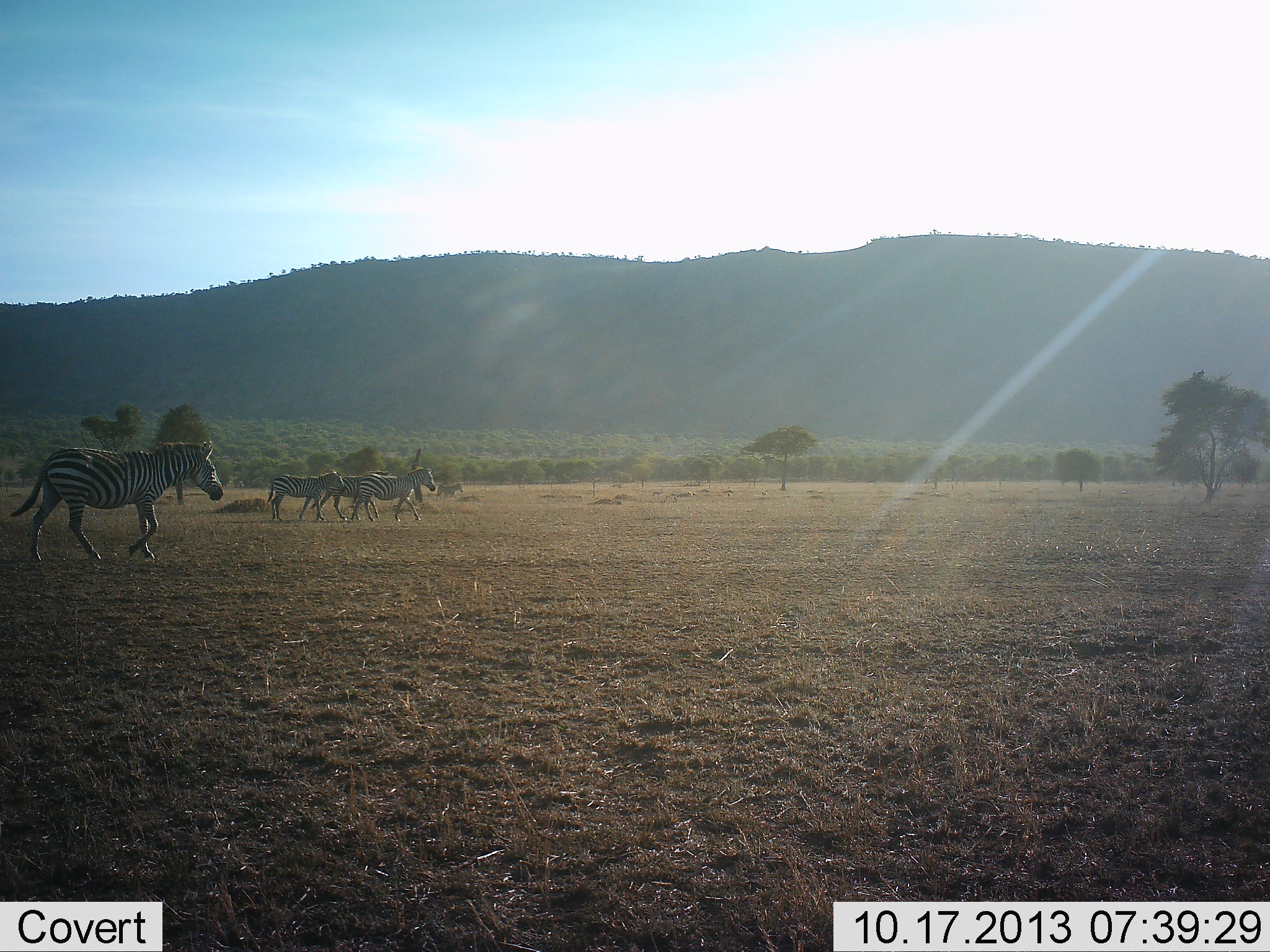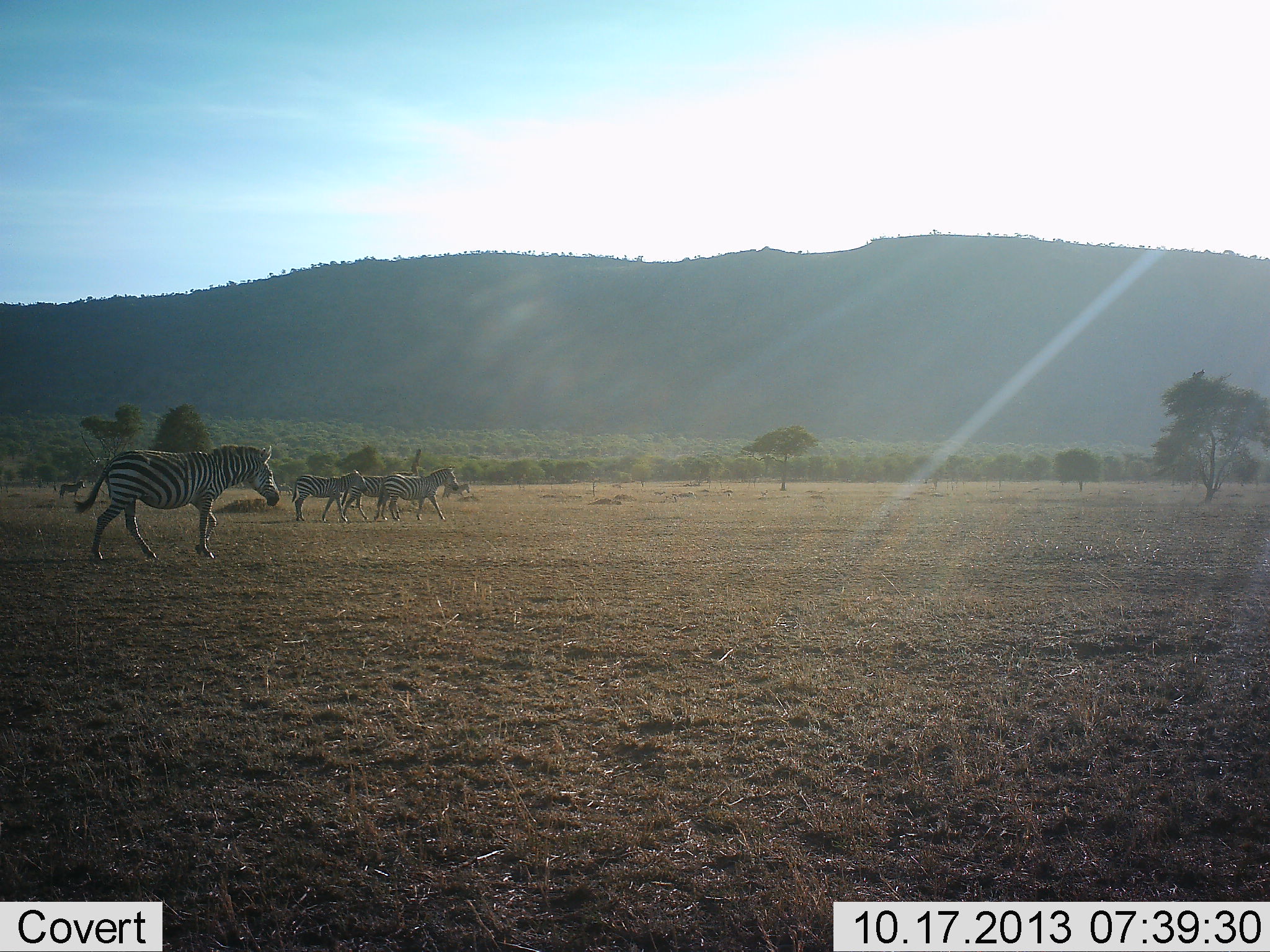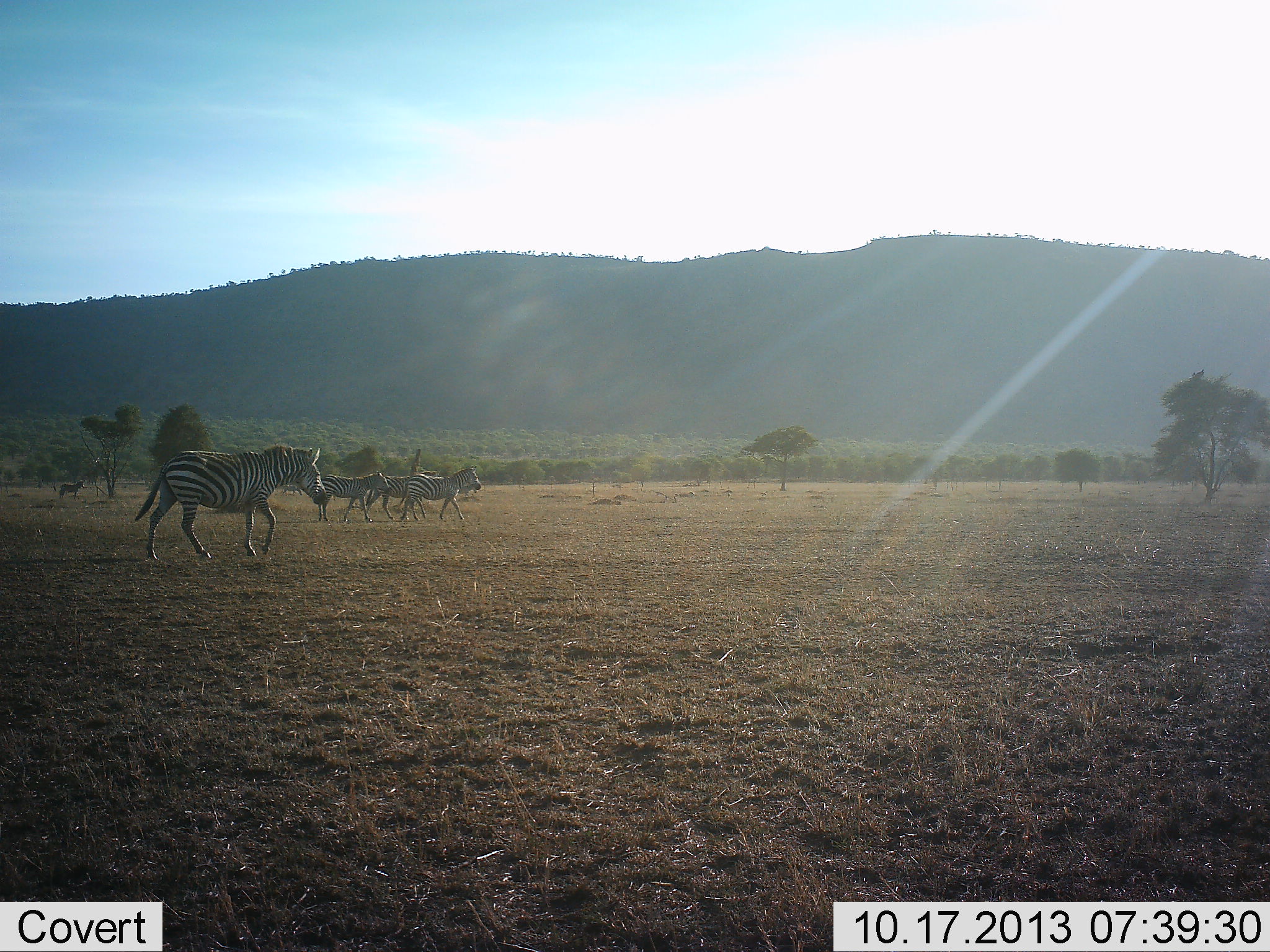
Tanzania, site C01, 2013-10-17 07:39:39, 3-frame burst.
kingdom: Animalia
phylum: Chordata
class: Mammalia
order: Perissodactyla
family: Equidae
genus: Equus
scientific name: Equus quagga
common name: plains zebra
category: zebra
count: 4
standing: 4%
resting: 0%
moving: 100%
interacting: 0%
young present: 0%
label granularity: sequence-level